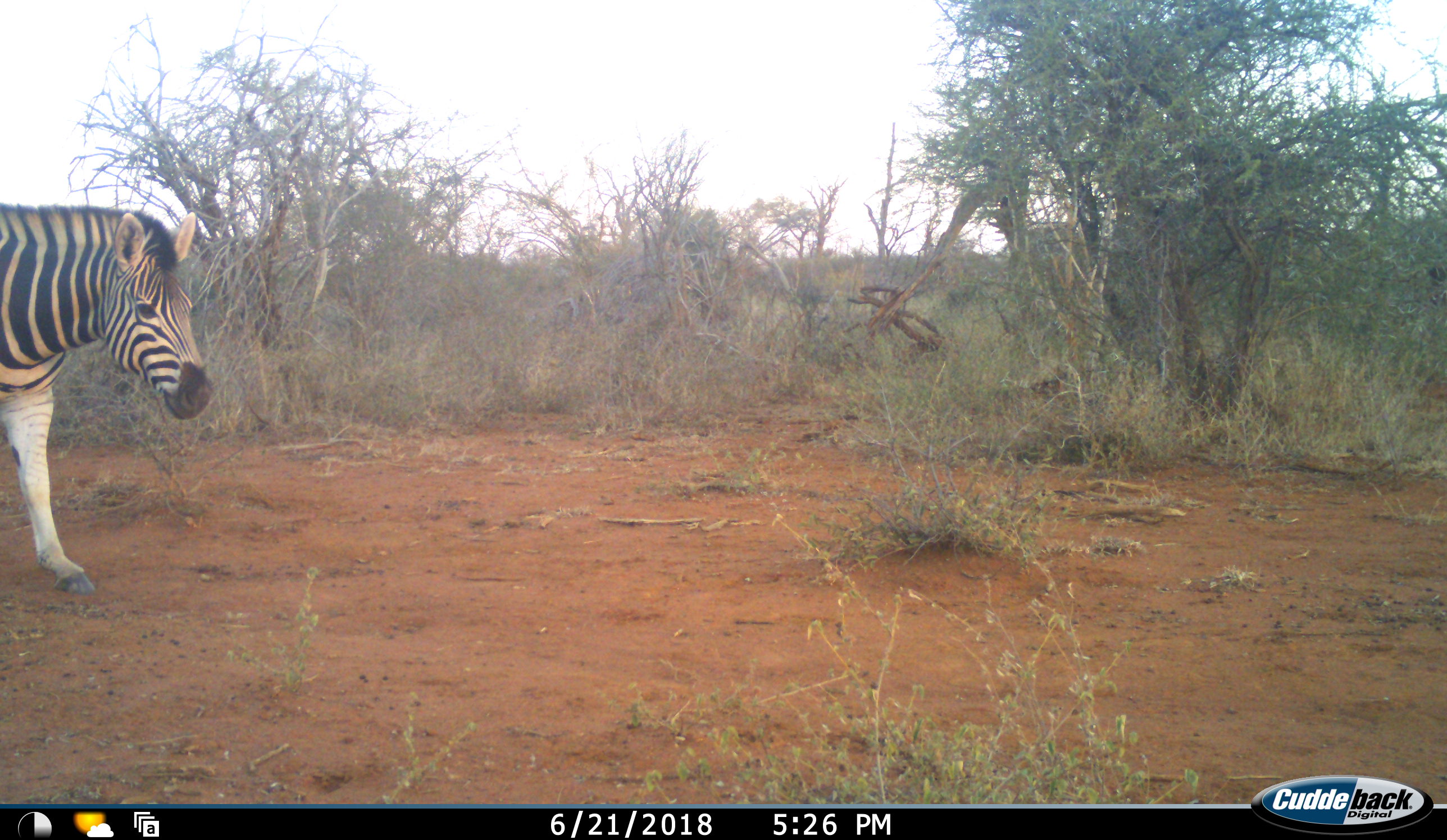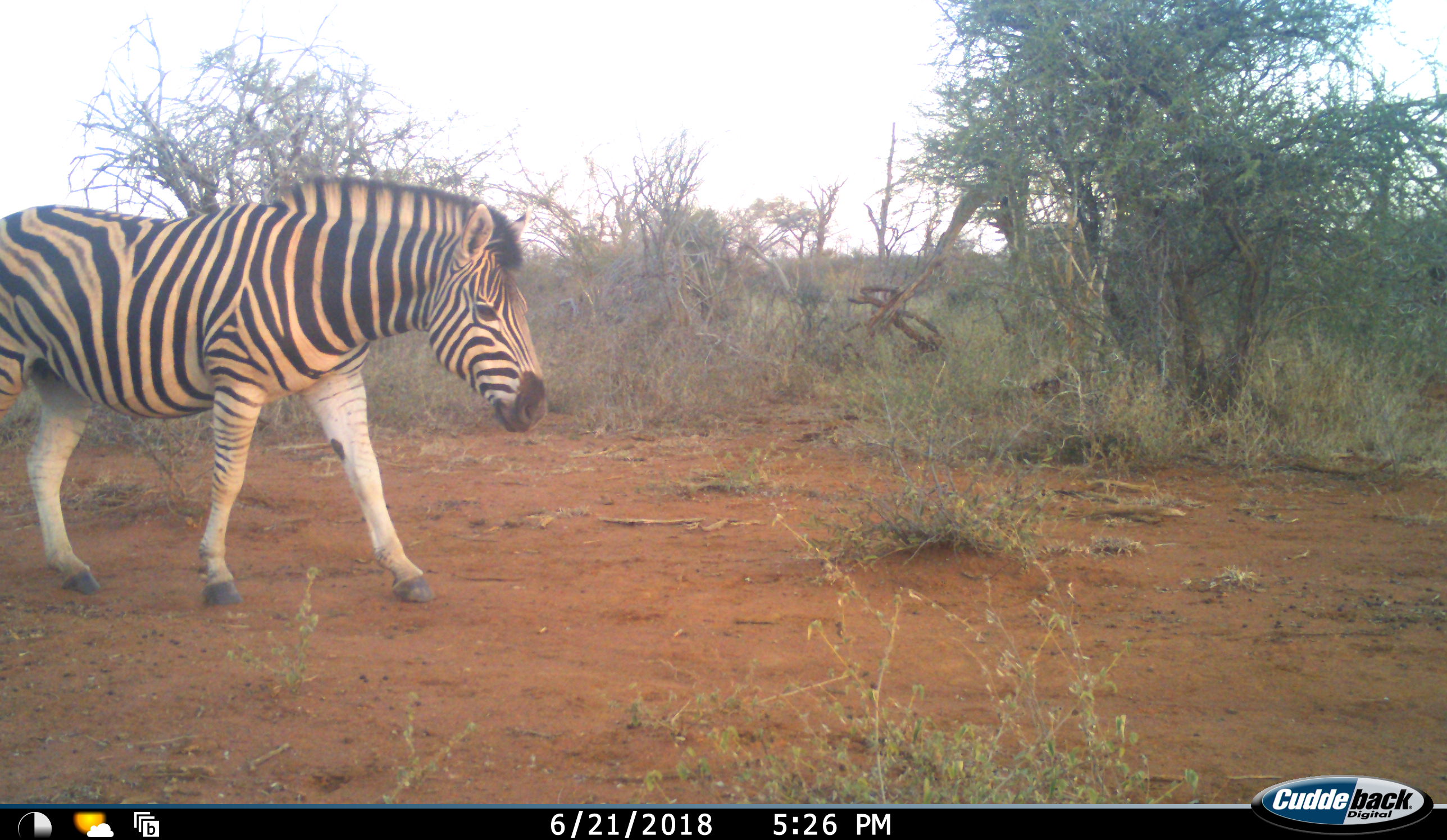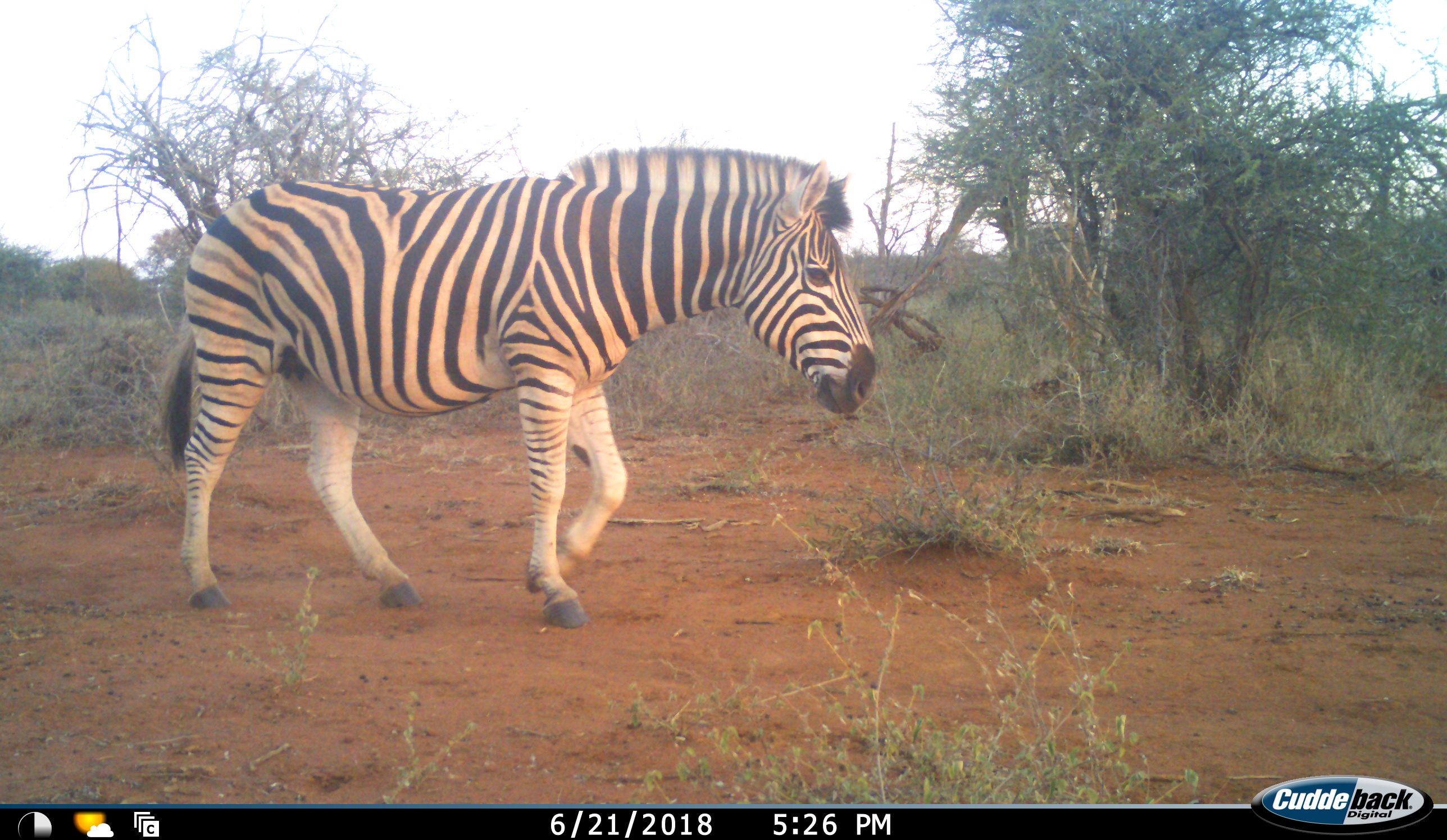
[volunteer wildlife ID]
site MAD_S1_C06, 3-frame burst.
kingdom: Animalia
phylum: Chordata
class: Mammalia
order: Perissodactyla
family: Equidae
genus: Equus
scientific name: Equus quagga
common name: plains zebra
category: zebraplains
Zebraplains (plains zebra) (Equus quagga), count 1. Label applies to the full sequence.